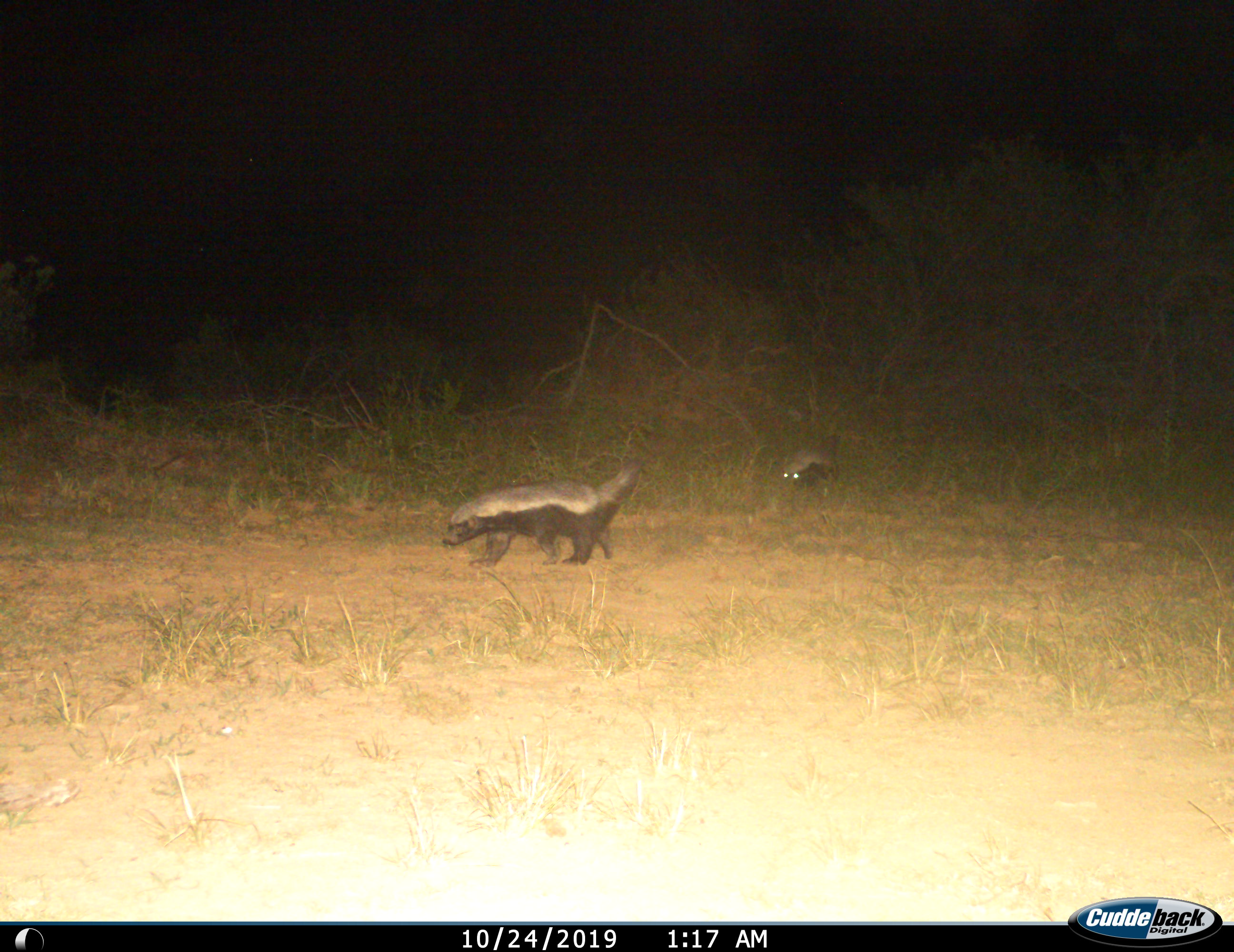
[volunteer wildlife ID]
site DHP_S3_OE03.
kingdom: Animalia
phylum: Chordata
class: Mammalia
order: Carnivora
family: Mustelidae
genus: Mellivora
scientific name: Mellivora capensis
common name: honey badger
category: honeybadger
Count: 2.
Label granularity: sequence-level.